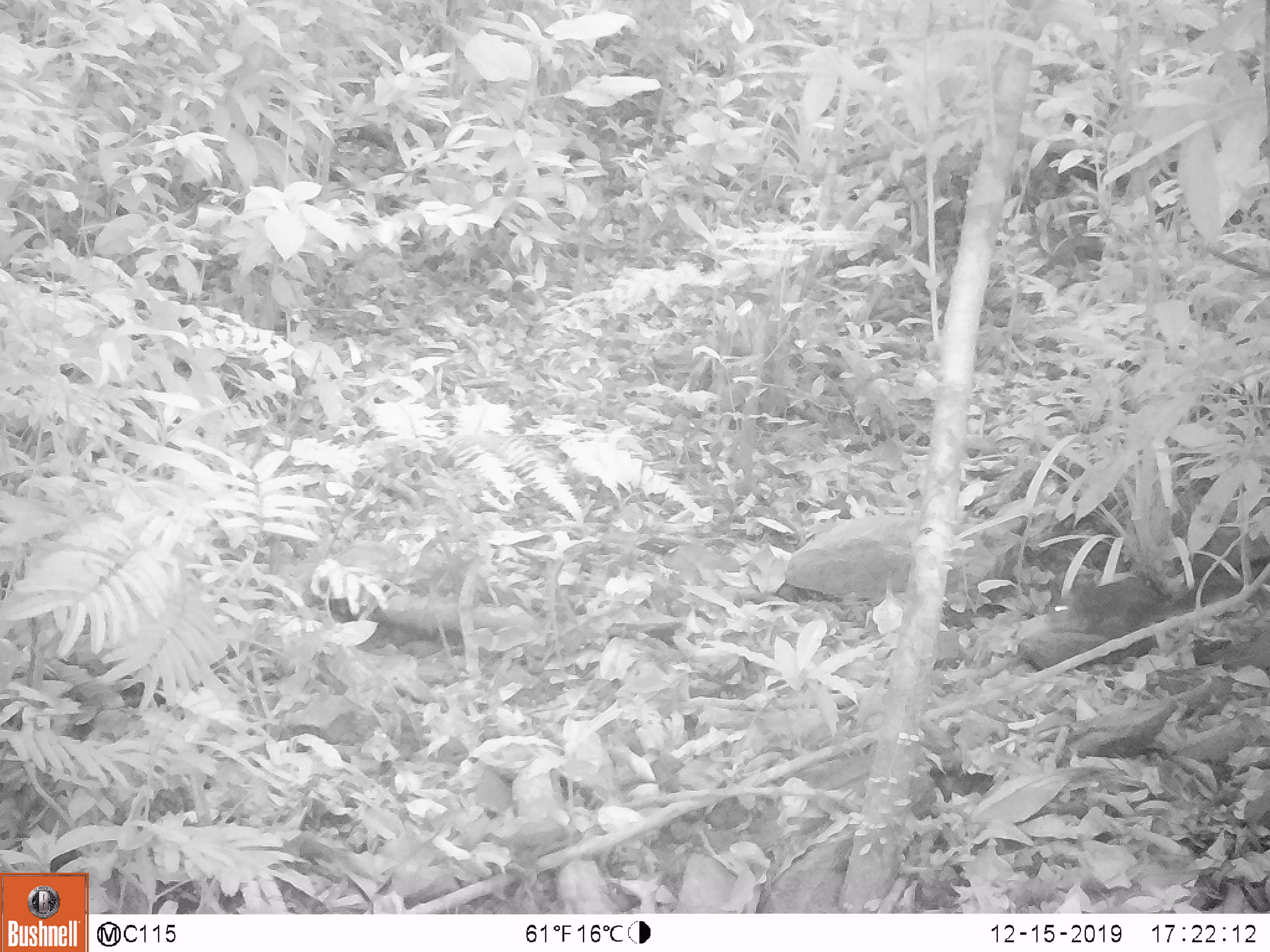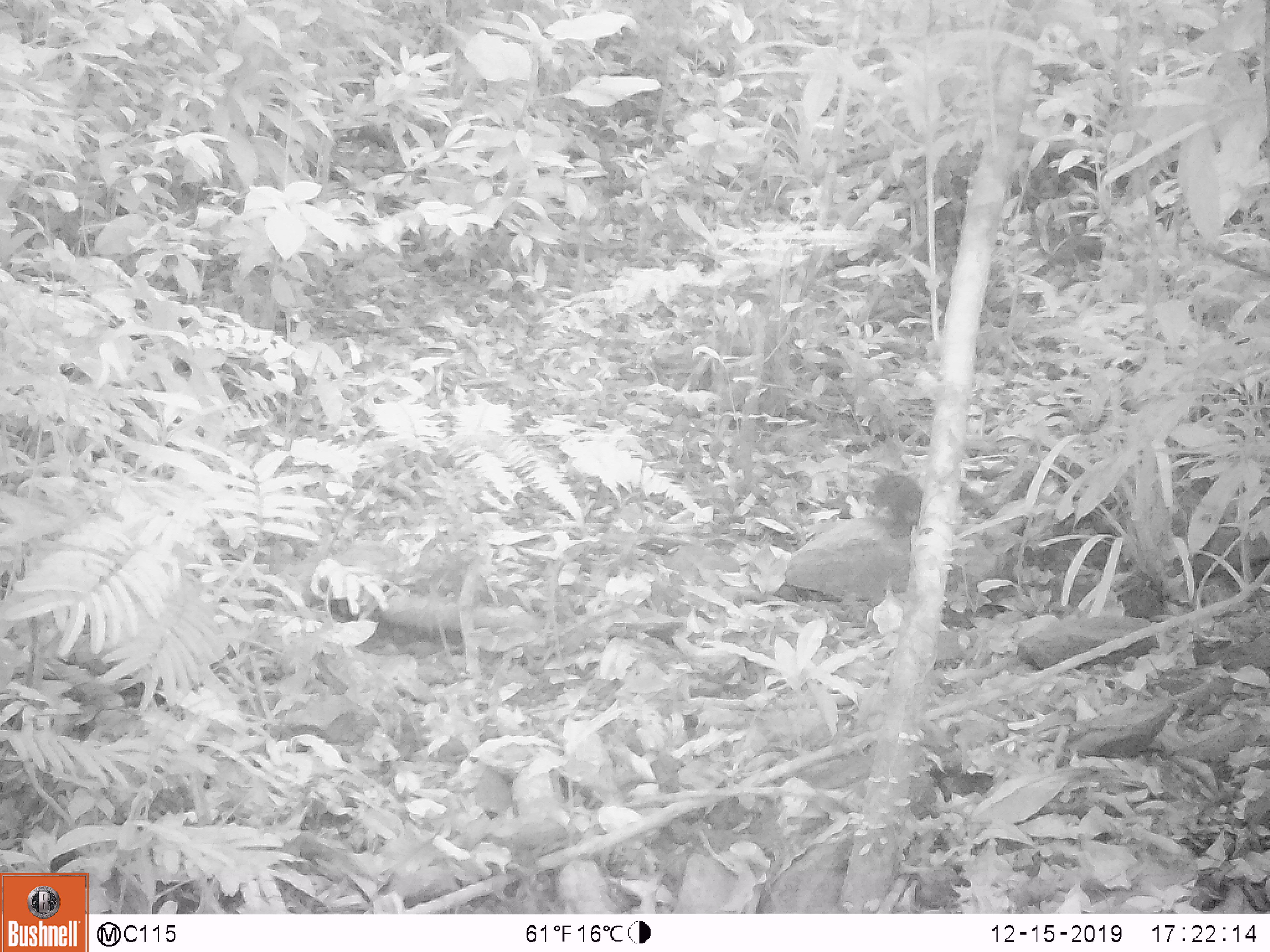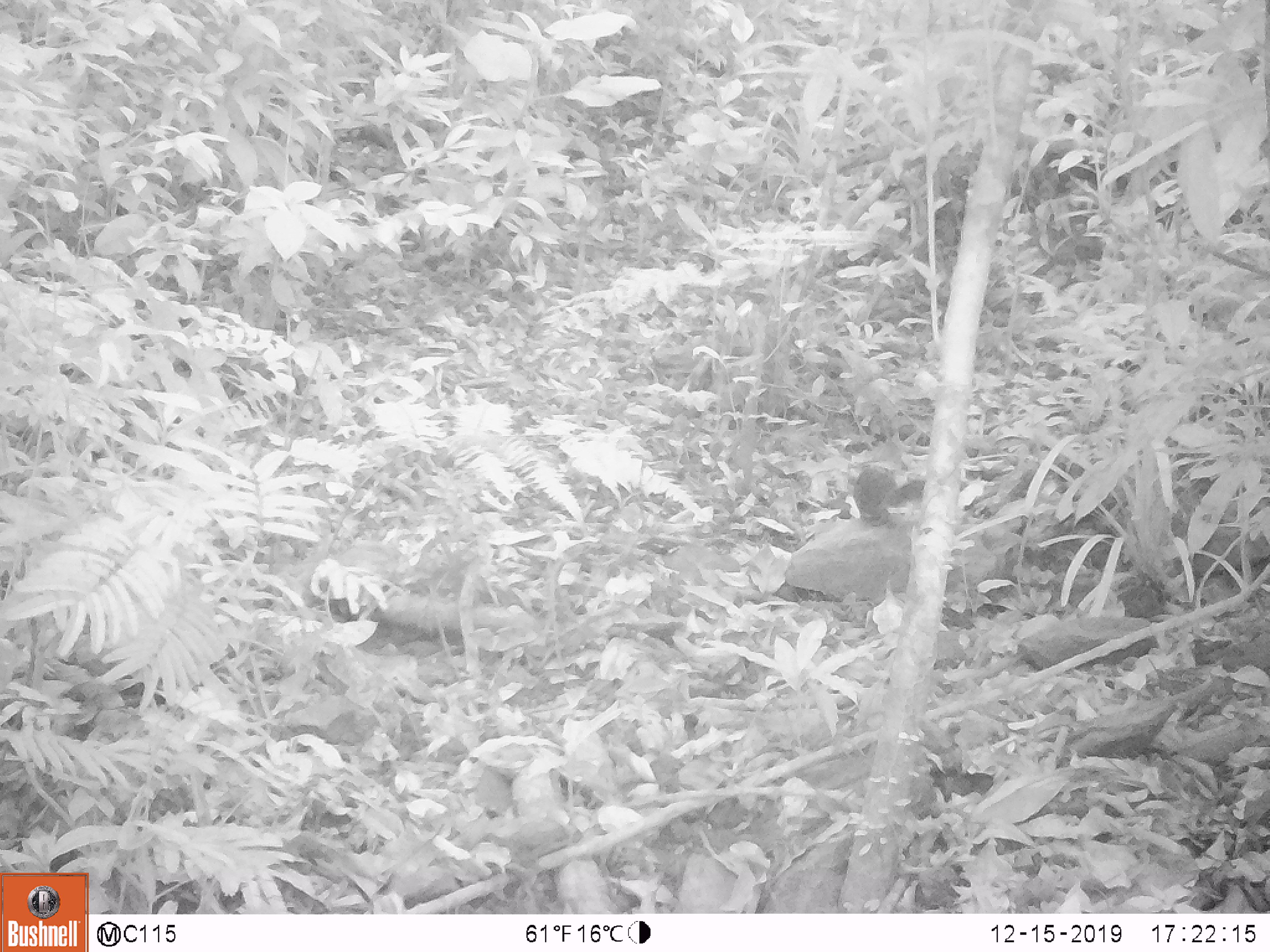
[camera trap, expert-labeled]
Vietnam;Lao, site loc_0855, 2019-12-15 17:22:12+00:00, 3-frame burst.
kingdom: Animalia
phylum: Chordata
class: Mammalia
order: Rodentia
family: Sciuridae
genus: Dremomys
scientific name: Dremomys rufigenis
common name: red-cheeked squirrel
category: red cheeked squirrel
Red cheeked squirrel (red-cheeked squirrel) (Dremomys rufigenis). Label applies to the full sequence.